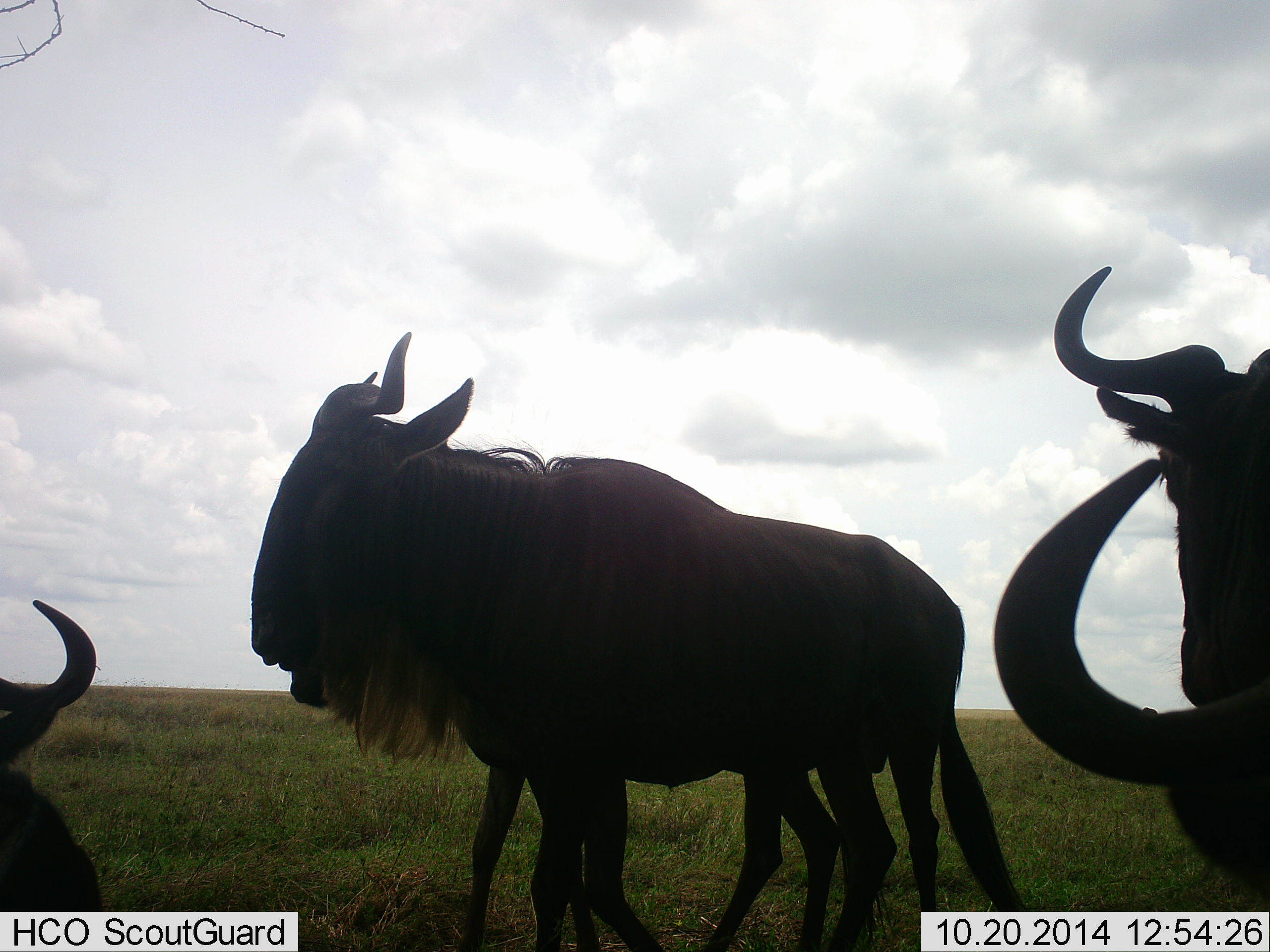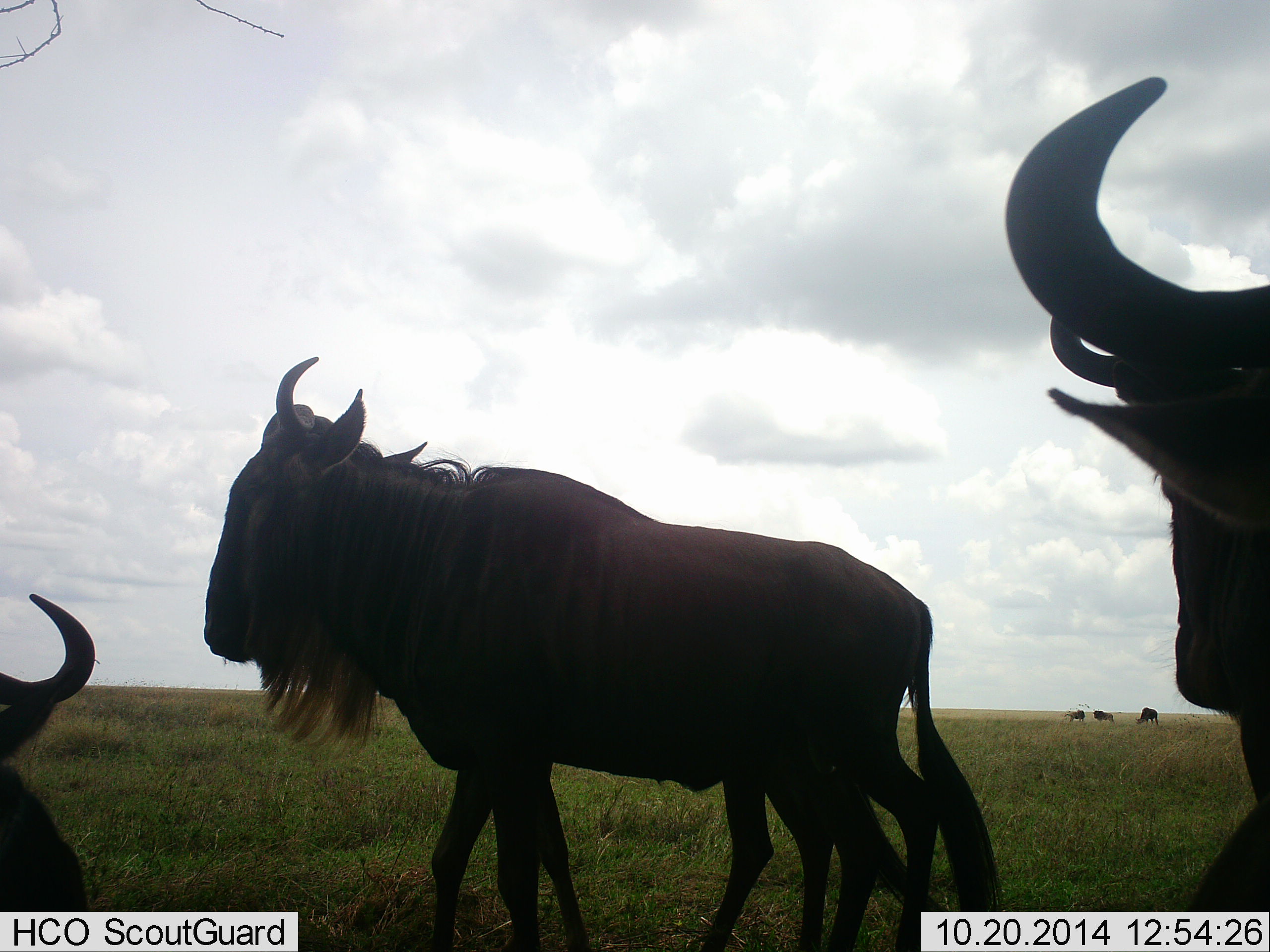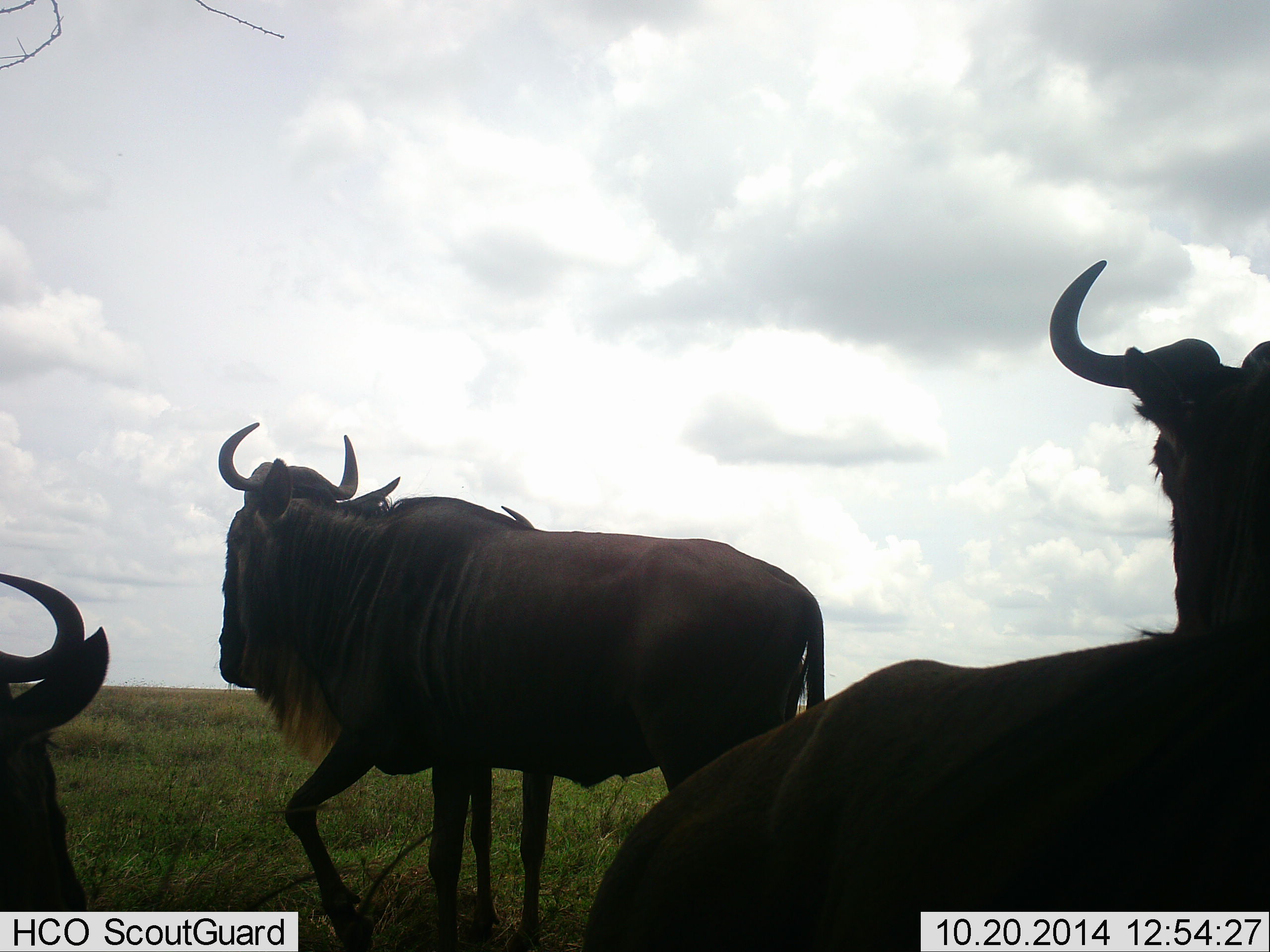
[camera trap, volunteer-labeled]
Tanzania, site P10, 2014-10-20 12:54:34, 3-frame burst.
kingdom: Animalia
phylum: Chordata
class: Mammalia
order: Artiodactyla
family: Bovidae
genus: Connochaetes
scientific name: Connochaetes taurinus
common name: blue wildebeest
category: wildebeest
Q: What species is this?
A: Wildebeest (blue wildebeest) (Connochaetes taurinus).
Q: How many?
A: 7.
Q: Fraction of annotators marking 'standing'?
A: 90%.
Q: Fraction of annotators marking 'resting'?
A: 10%.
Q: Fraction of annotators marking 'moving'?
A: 70%.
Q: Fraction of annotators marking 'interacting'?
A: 10%.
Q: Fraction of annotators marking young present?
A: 0%.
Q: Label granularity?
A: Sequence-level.